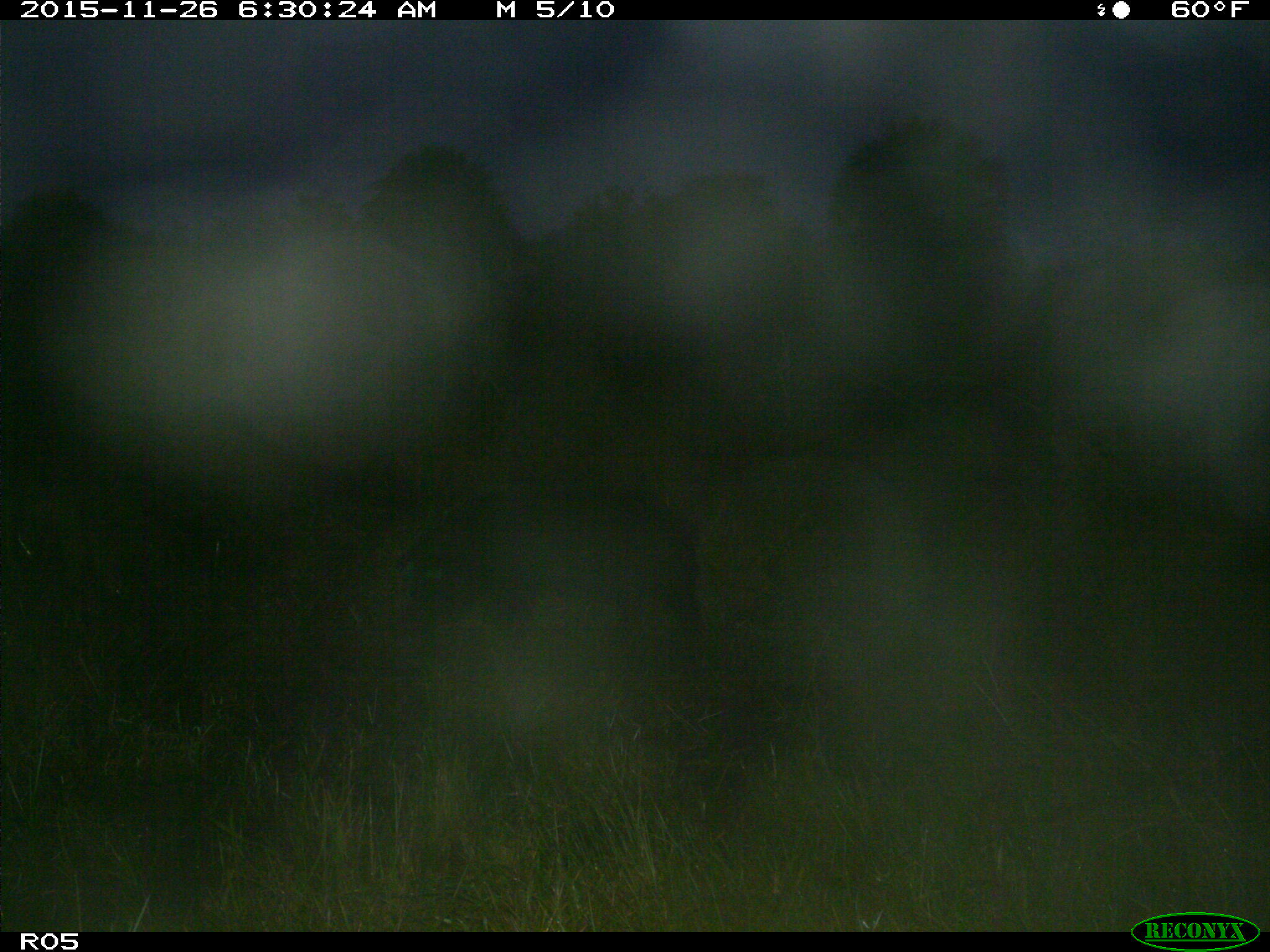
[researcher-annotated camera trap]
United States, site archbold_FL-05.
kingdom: Animalia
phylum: Chordata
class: Mammalia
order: Artiodactyla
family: Suidae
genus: Sus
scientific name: Sus scrofa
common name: wild boar